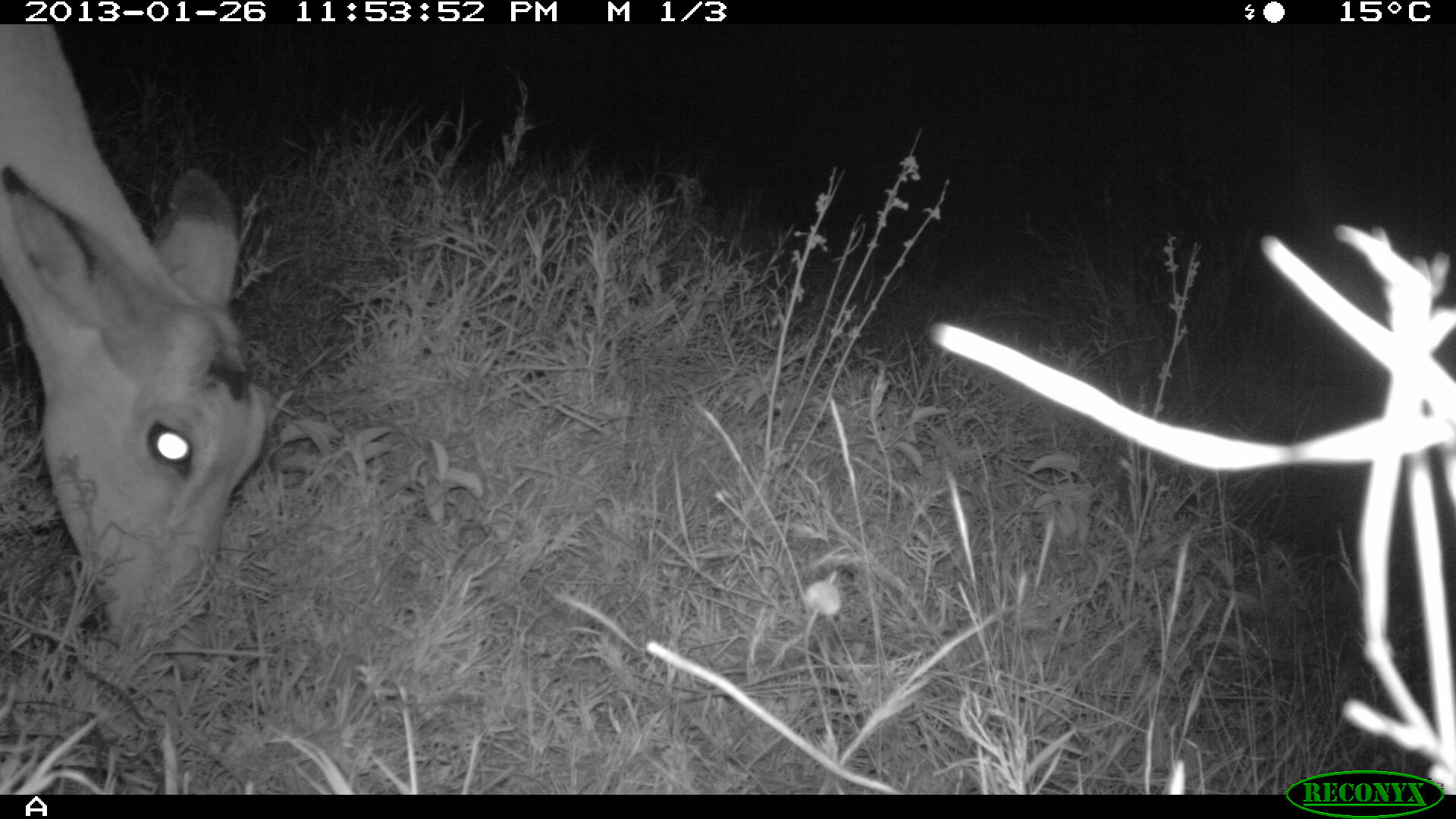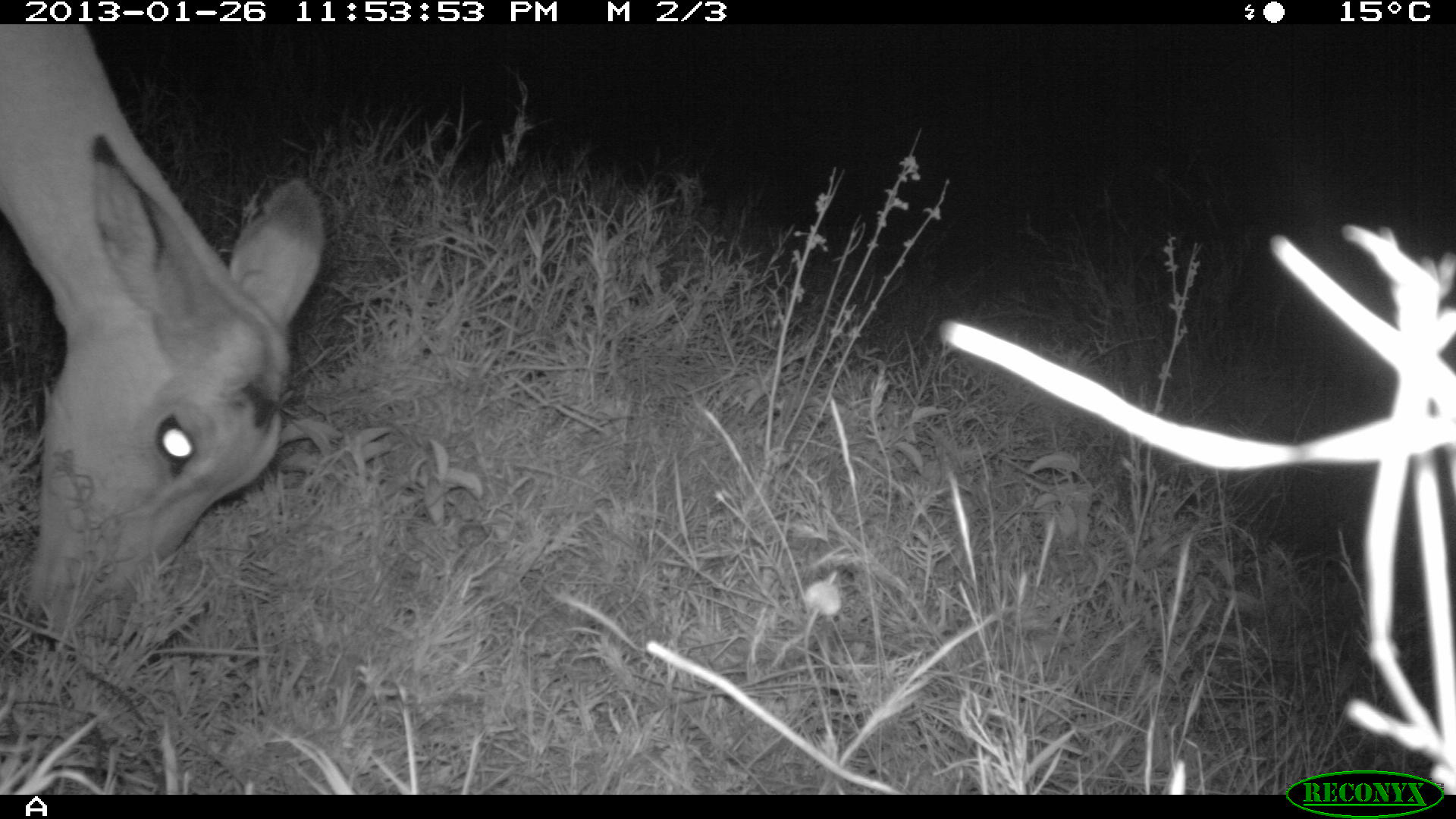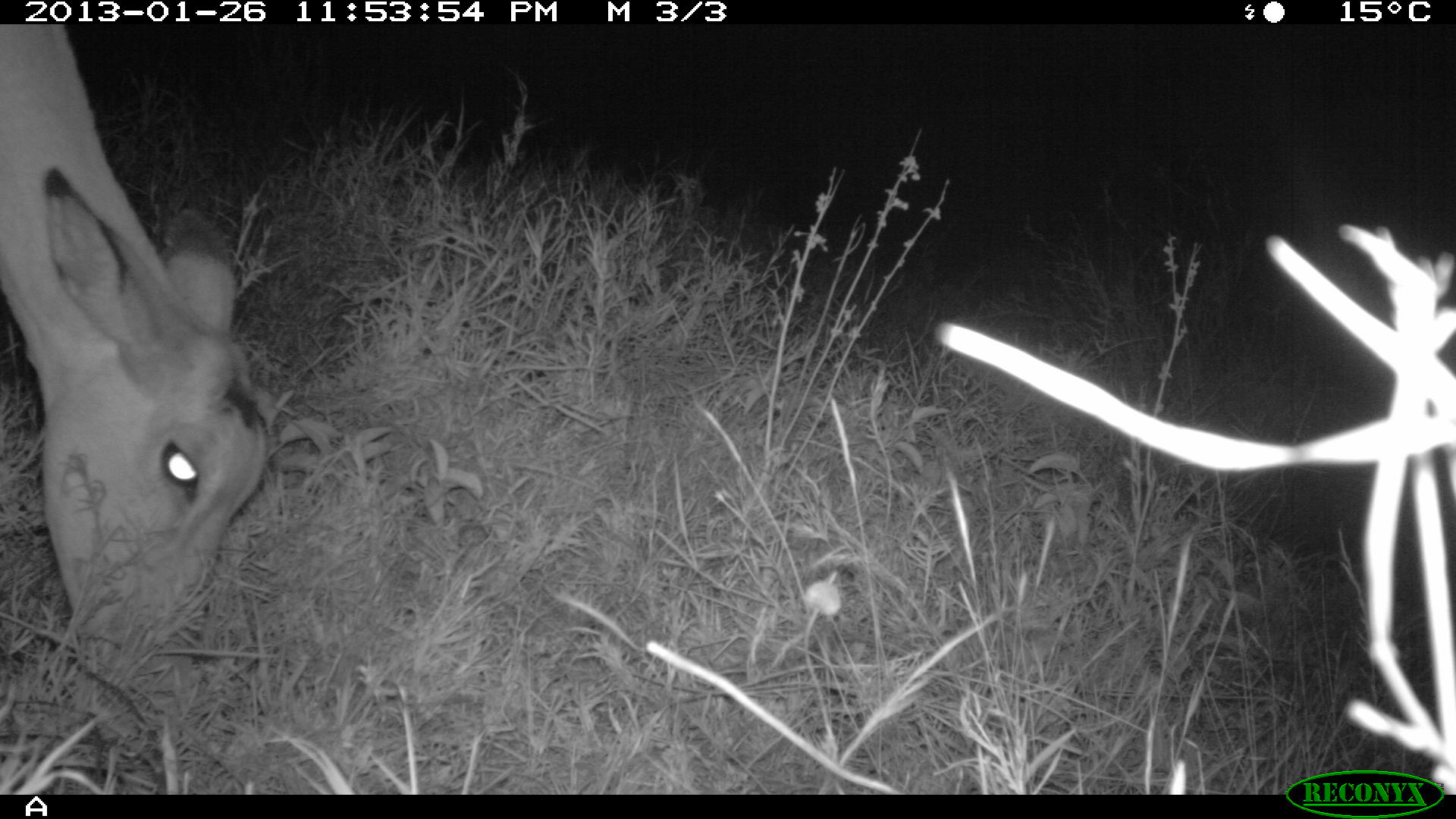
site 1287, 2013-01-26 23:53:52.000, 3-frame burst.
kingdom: Animalia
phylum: Chordata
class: Mammalia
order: Artiodactyla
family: Bovidae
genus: Aepyceros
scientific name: Aepyceros melampus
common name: impala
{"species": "Aepyceros melampus (impala)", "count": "1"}